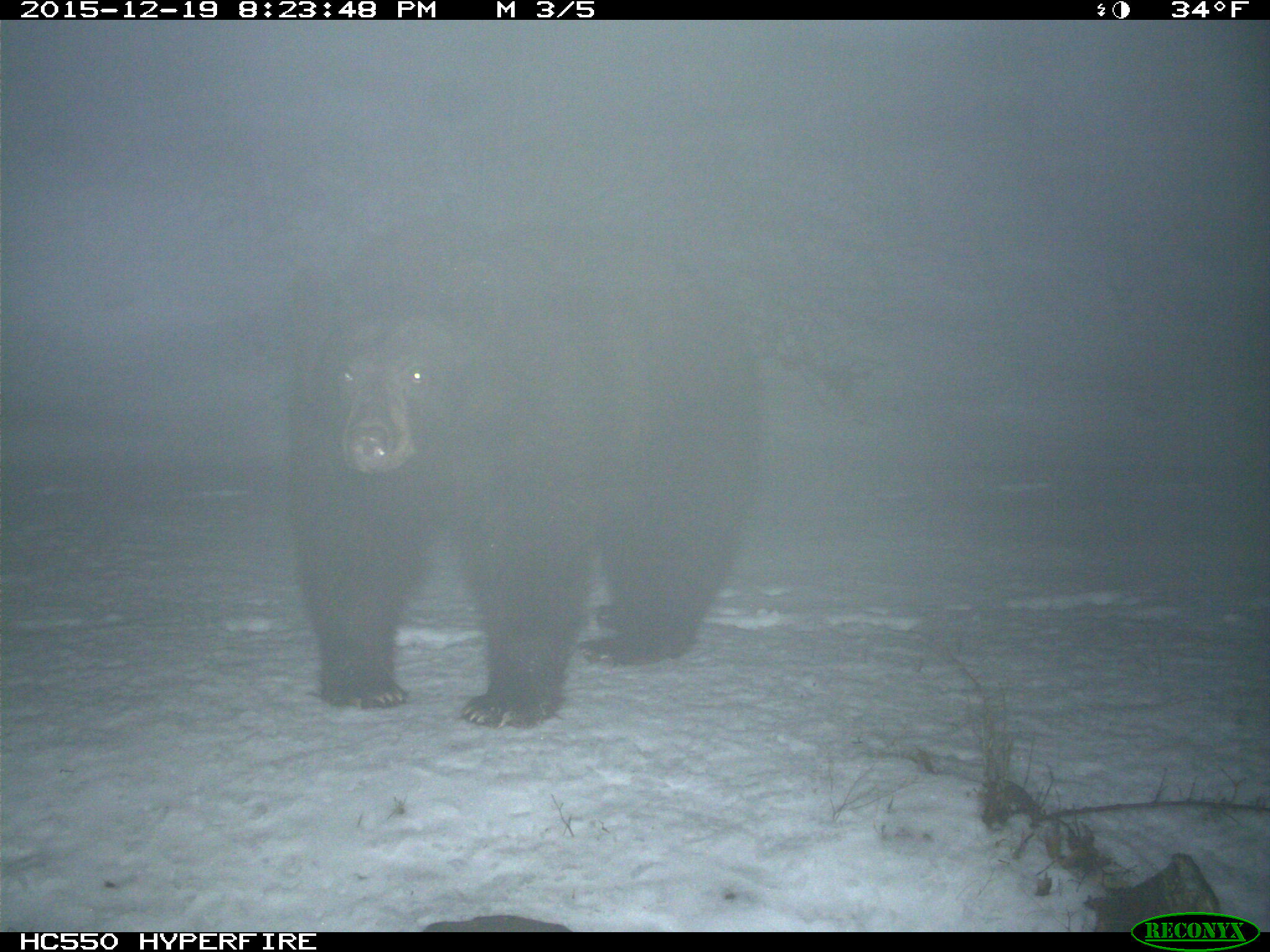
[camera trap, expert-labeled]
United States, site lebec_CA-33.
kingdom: Animalia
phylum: Chordata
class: Mammalia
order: Carnivora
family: Ursidae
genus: Ursus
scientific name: Ursus americanus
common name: american black bear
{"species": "Ursus americanus (american black bear)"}